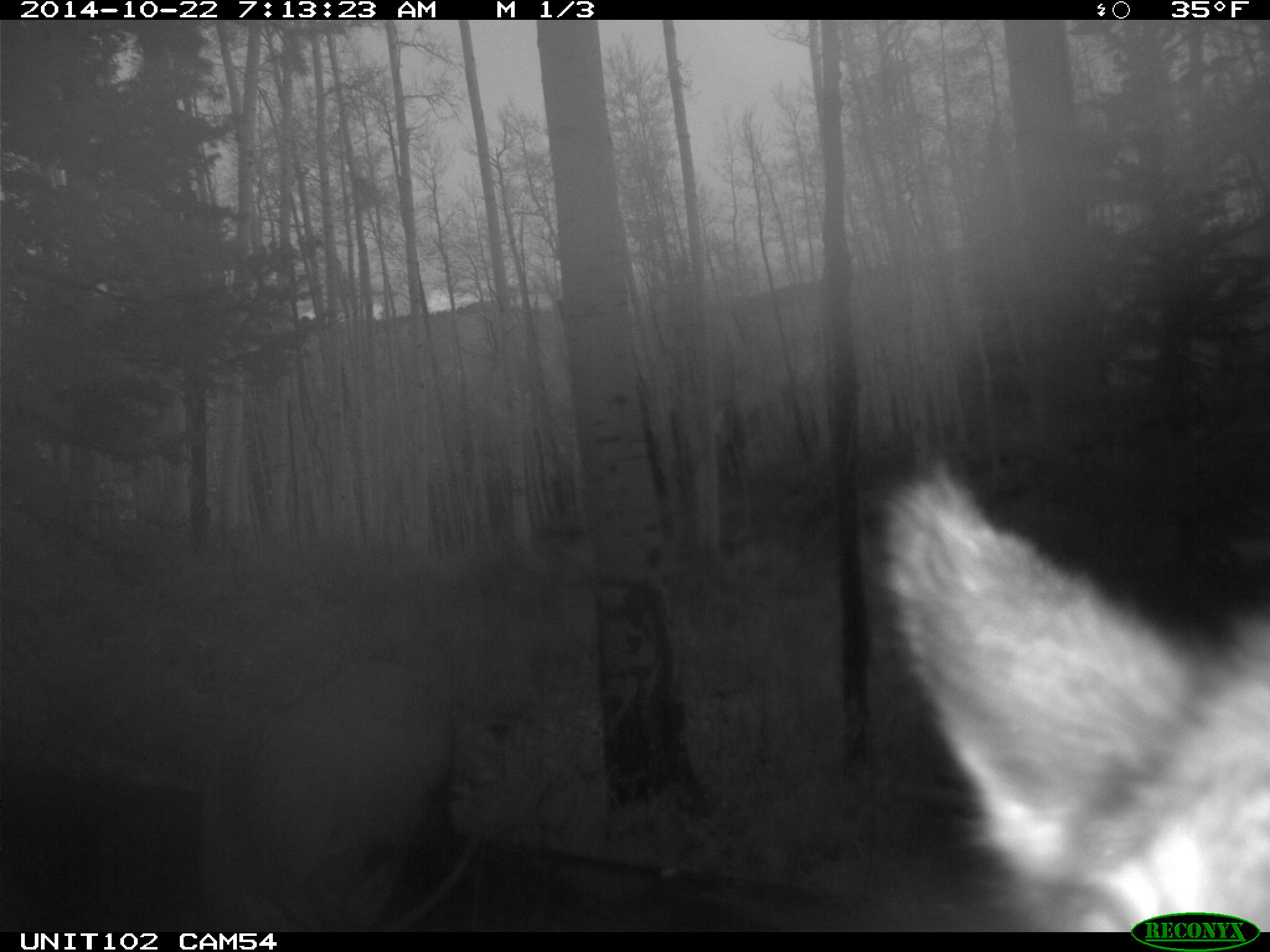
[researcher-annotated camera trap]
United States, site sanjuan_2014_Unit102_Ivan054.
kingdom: Animalia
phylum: Chordata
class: Mammalia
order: Artiodactyla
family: Cervidae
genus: Cervus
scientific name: Cervus elaphus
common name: red deer